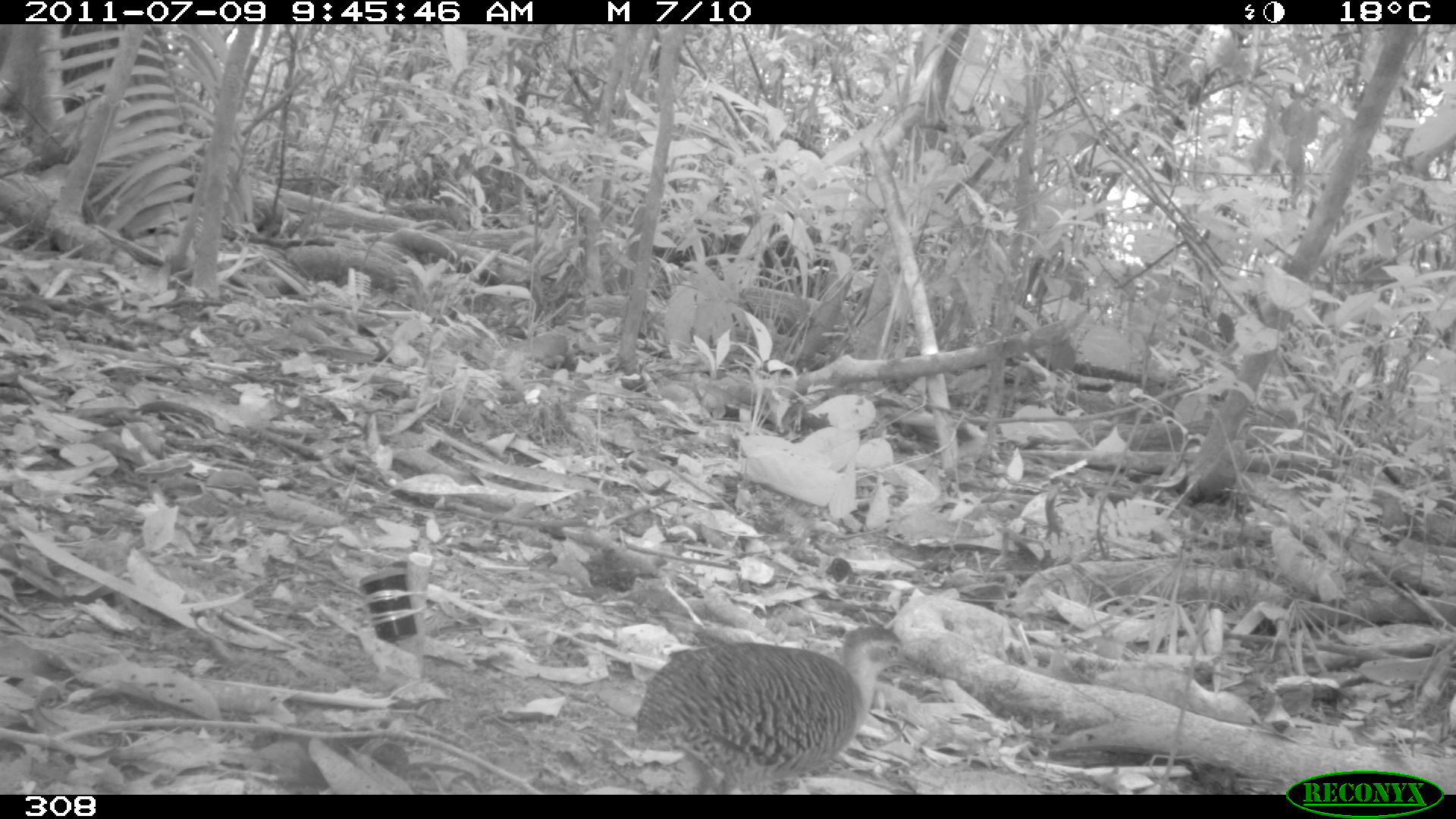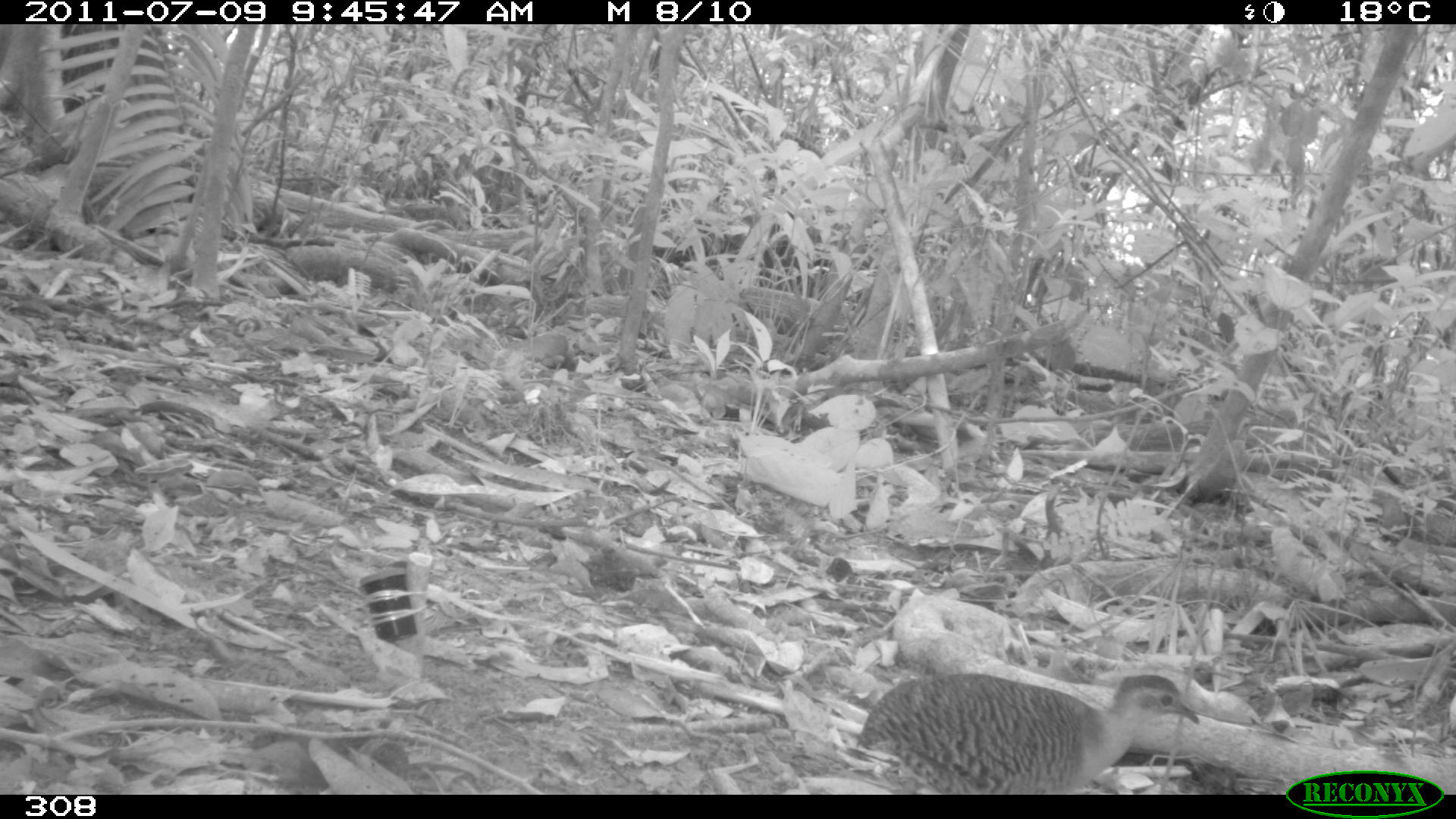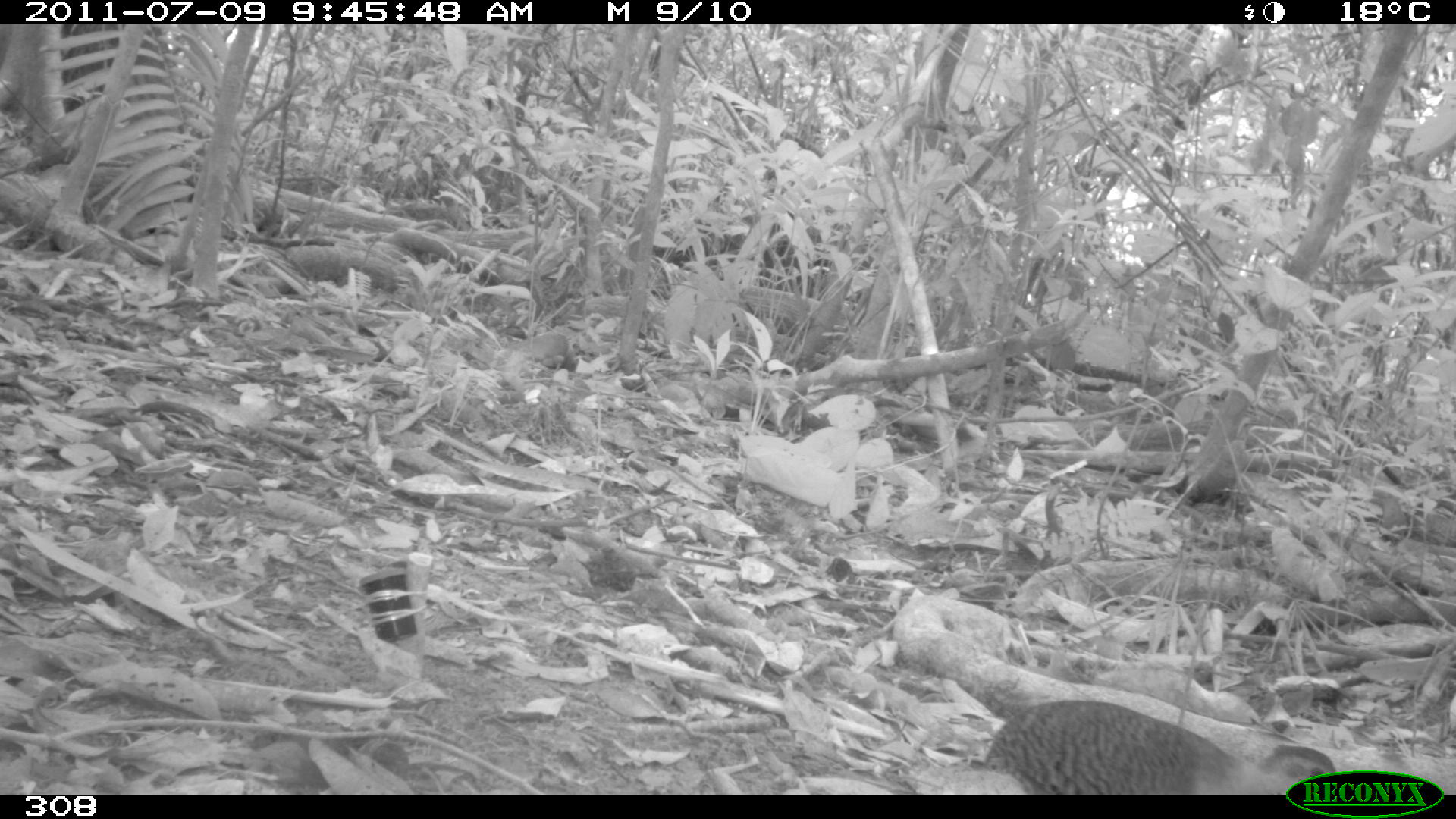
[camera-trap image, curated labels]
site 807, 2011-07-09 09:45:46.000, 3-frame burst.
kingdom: Animalia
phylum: Chordata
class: Aves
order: Galliformes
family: Phasianidae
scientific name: Phasianidae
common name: quails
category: quail